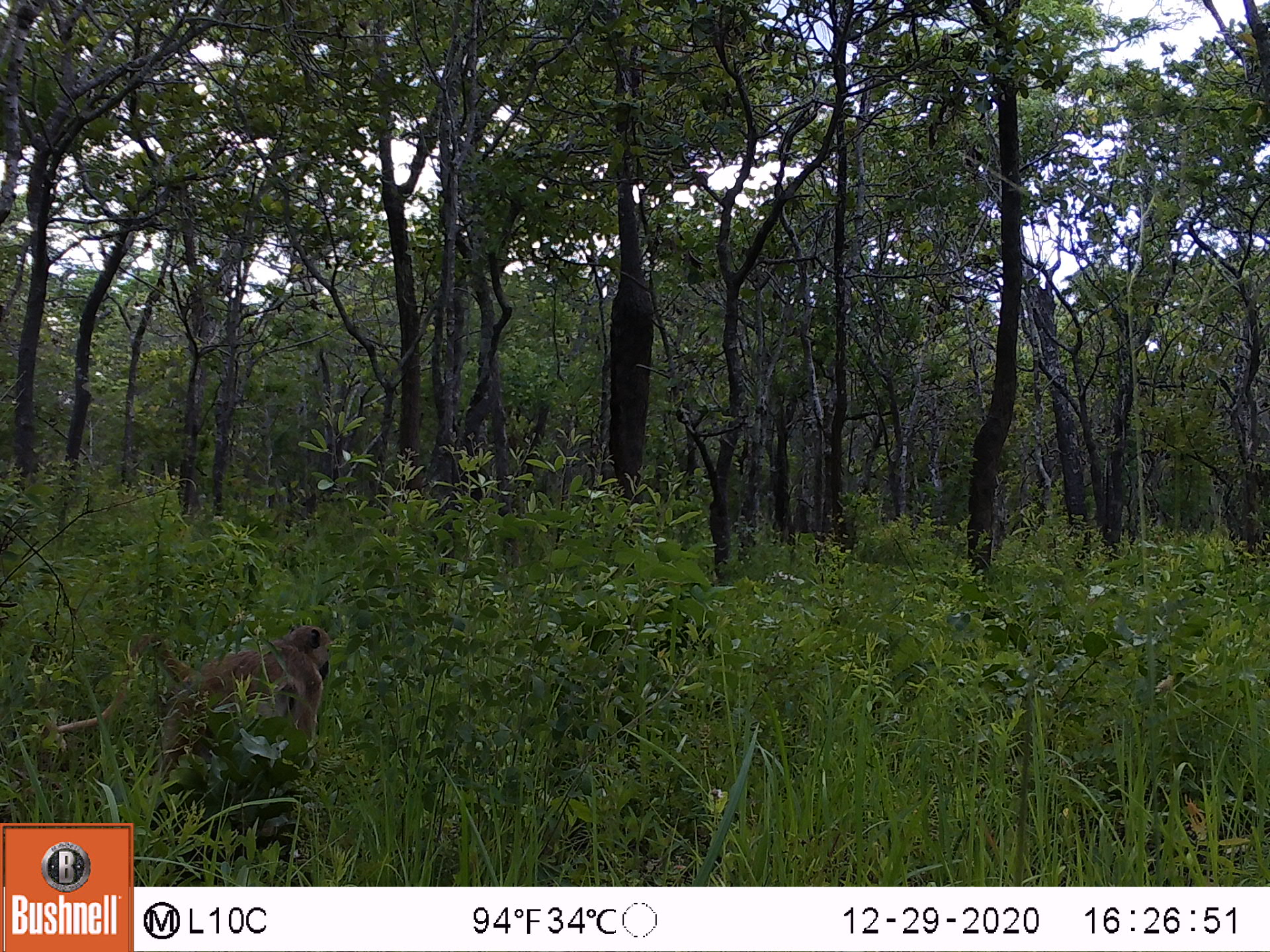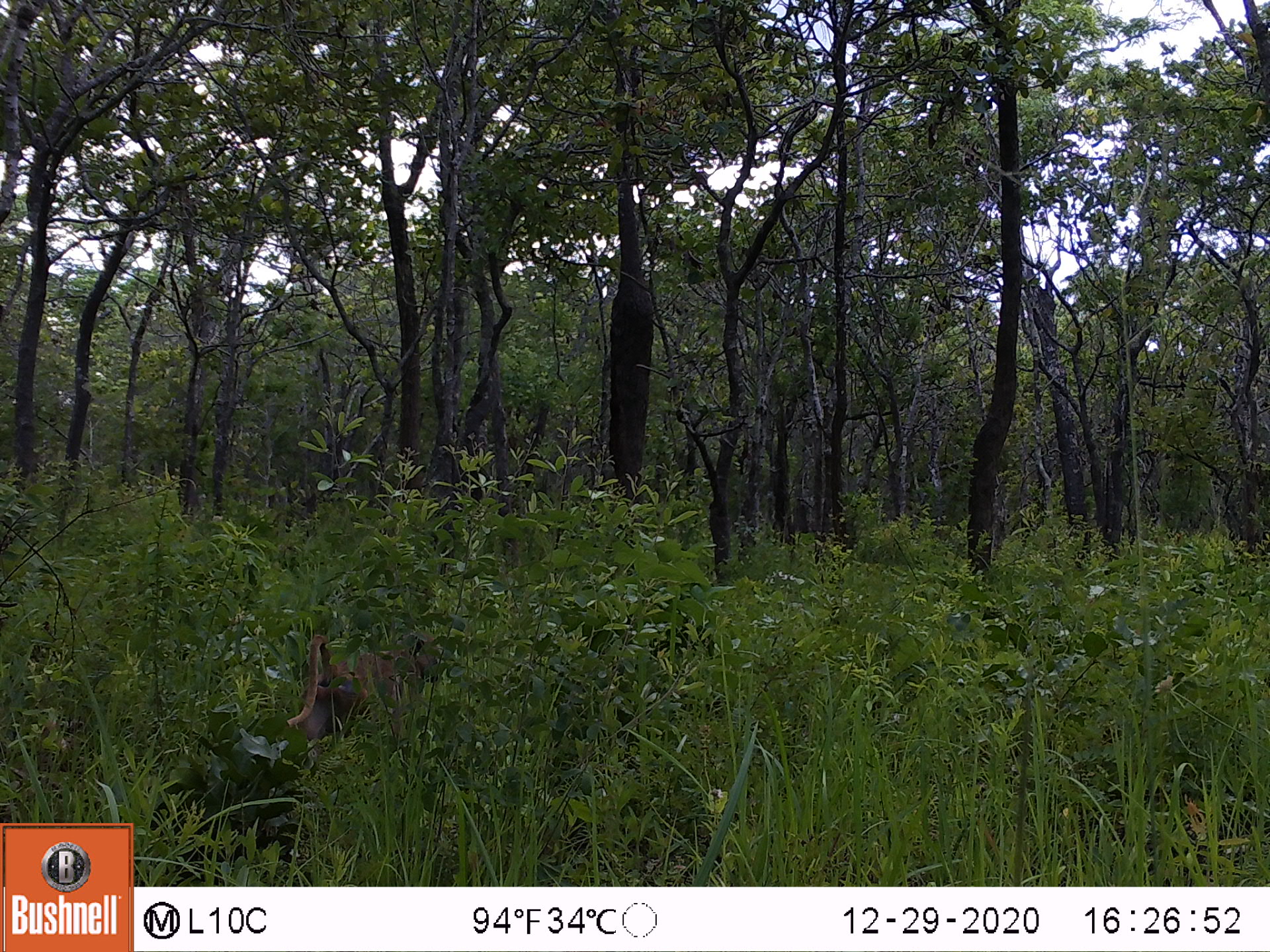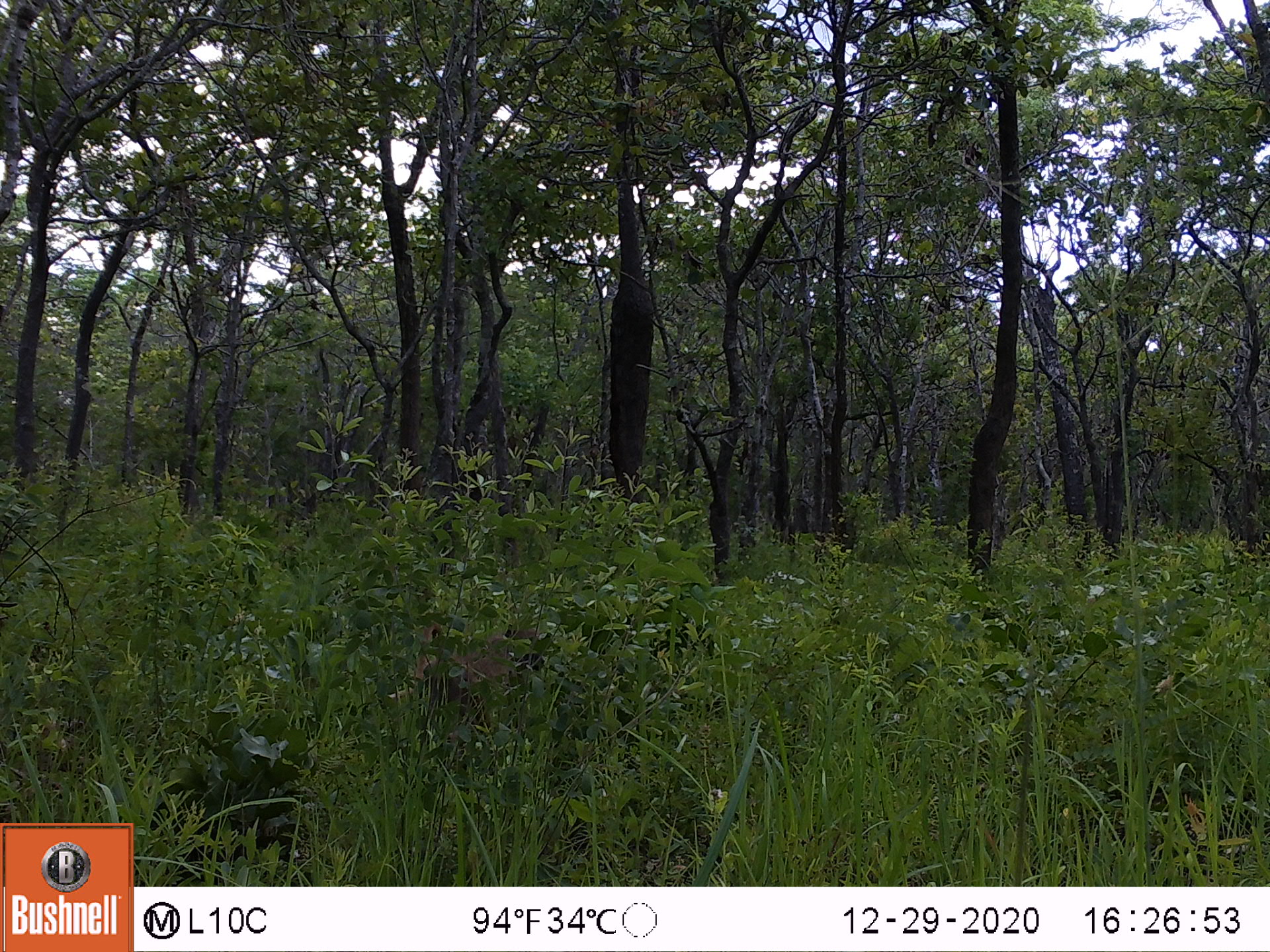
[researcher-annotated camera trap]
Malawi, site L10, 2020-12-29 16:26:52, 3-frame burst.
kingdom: Animalia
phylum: Chordata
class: Mammalia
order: Primates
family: Cercopithecidae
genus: Papio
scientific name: Papio cynocephalus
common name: yellow baboon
Yellow baboon (Papio cynocephalus), count 1.